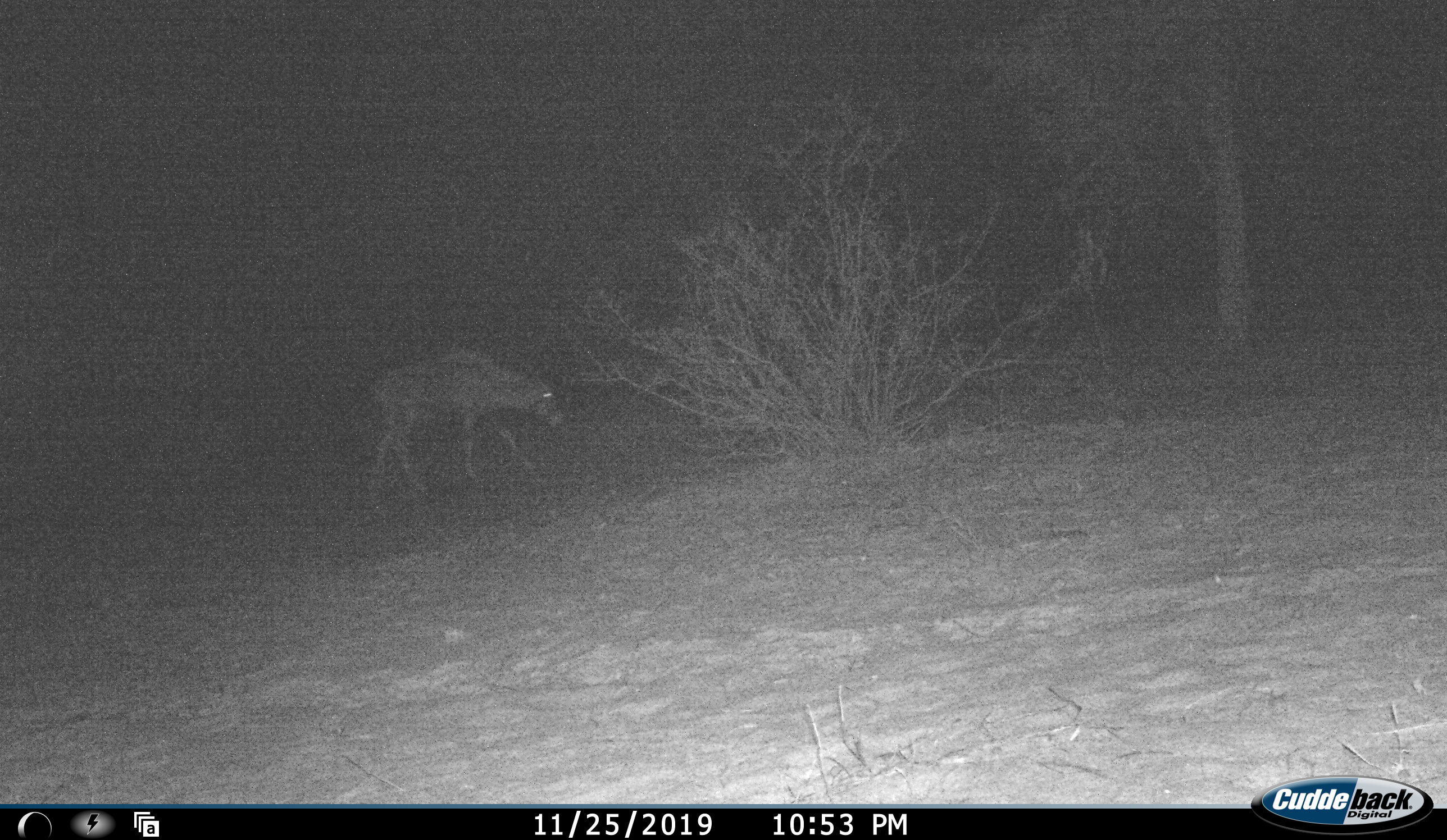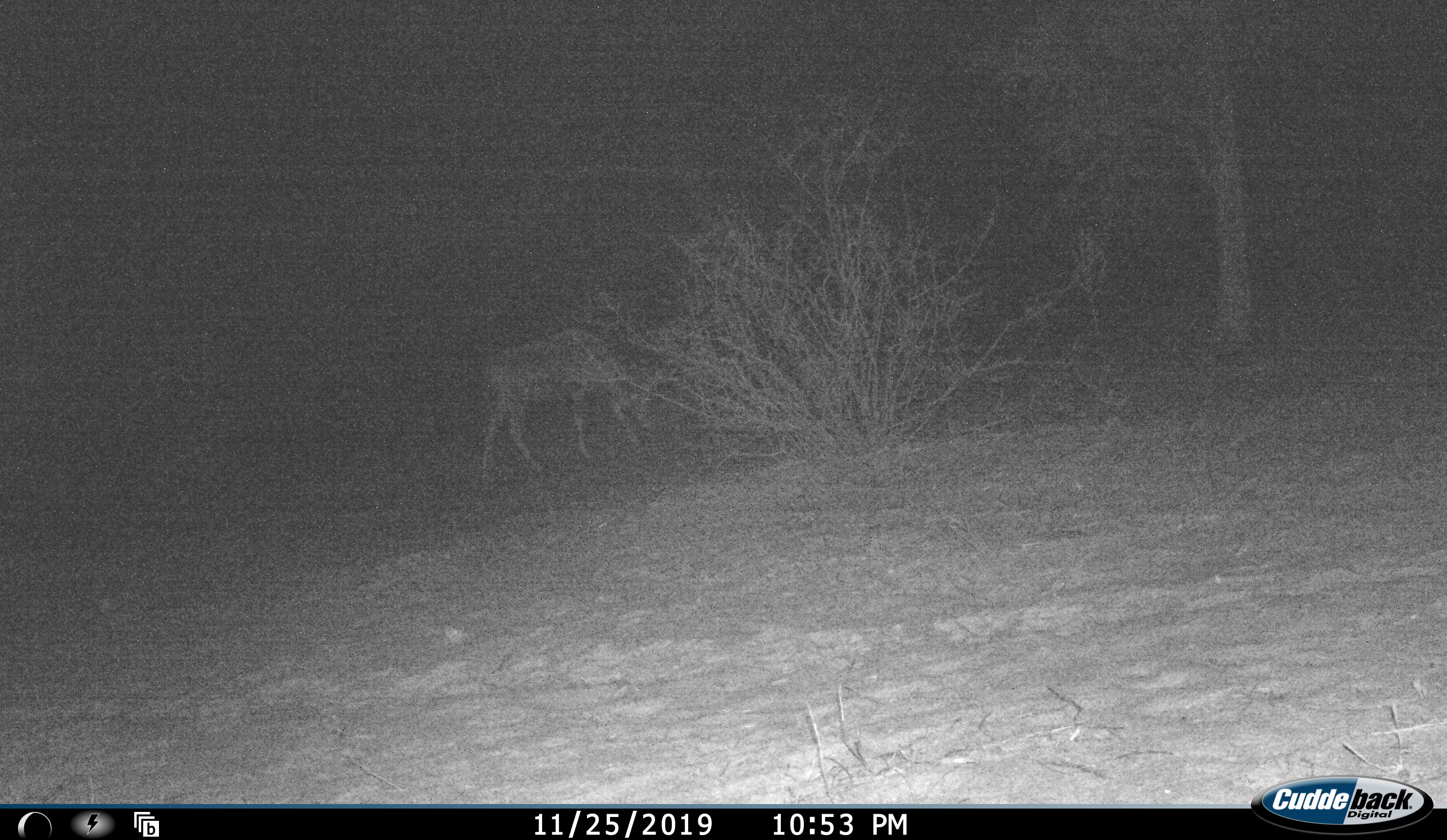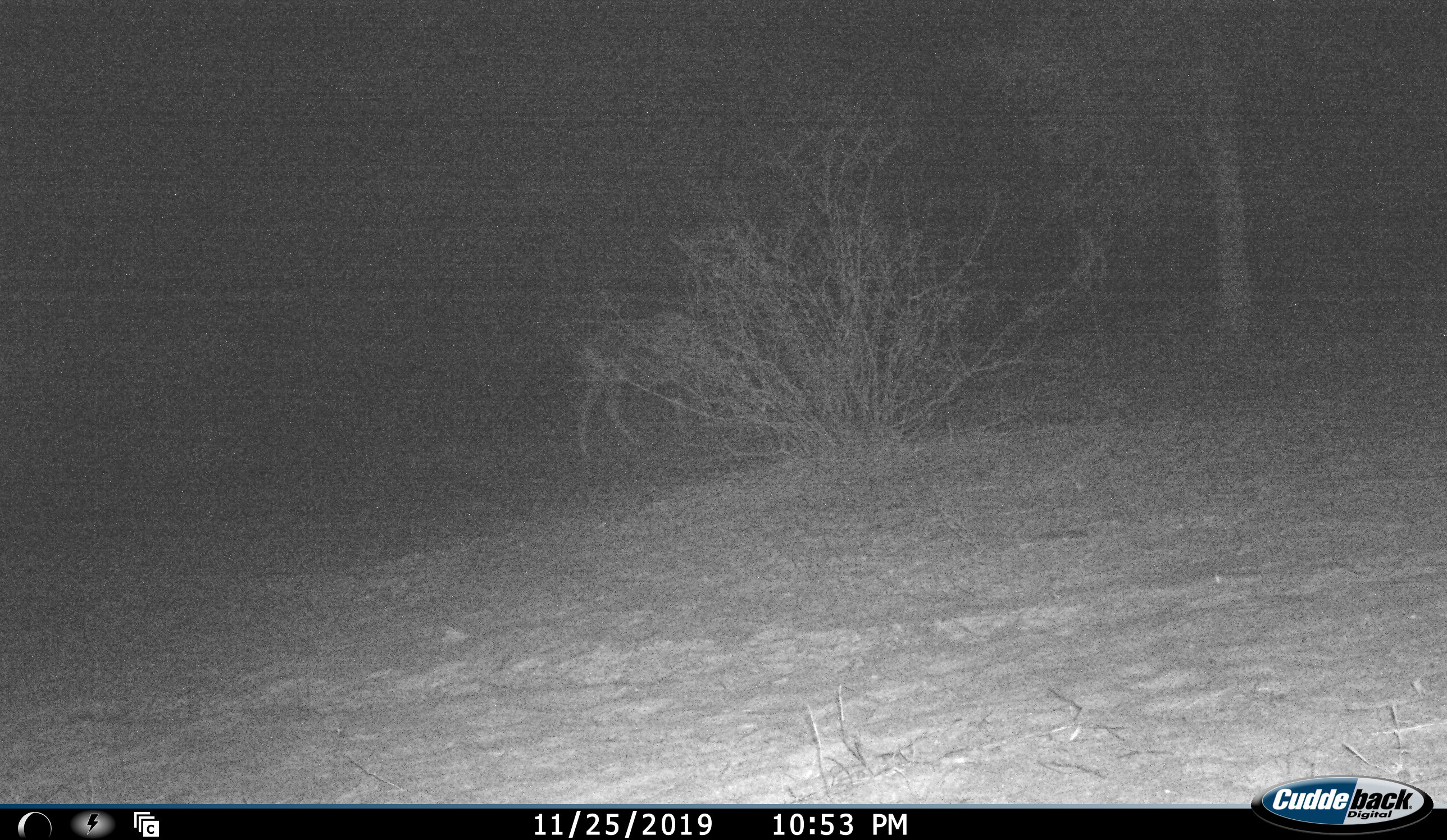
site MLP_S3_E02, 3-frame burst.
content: unidentified animal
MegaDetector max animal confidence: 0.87